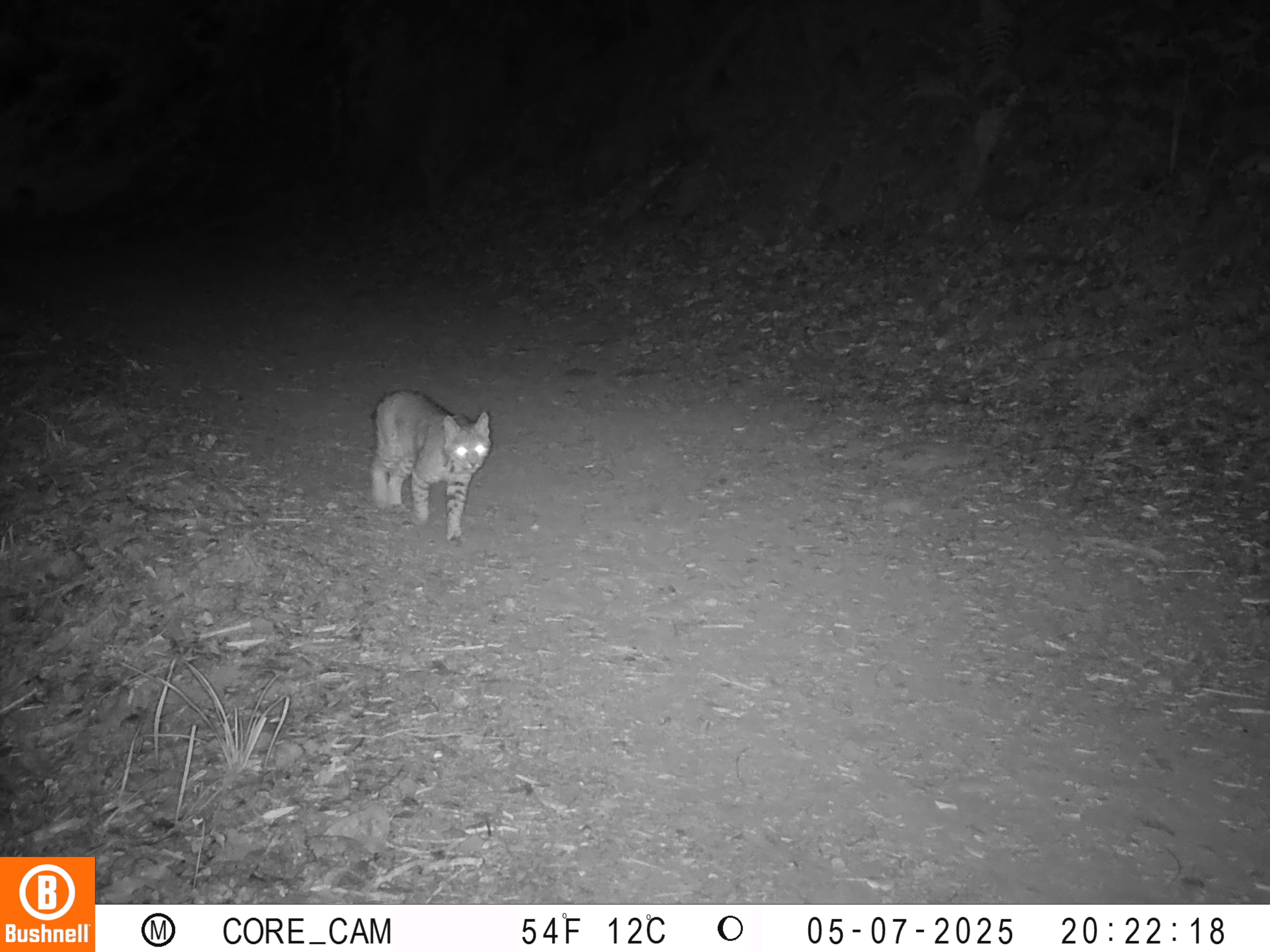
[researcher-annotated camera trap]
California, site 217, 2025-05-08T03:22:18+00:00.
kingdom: Animalia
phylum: Chordata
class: Mammalia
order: Carnivora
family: Felidae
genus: Lynx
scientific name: Lynx rufus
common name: bobcat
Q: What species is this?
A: Bobcat (Lynx rufus).